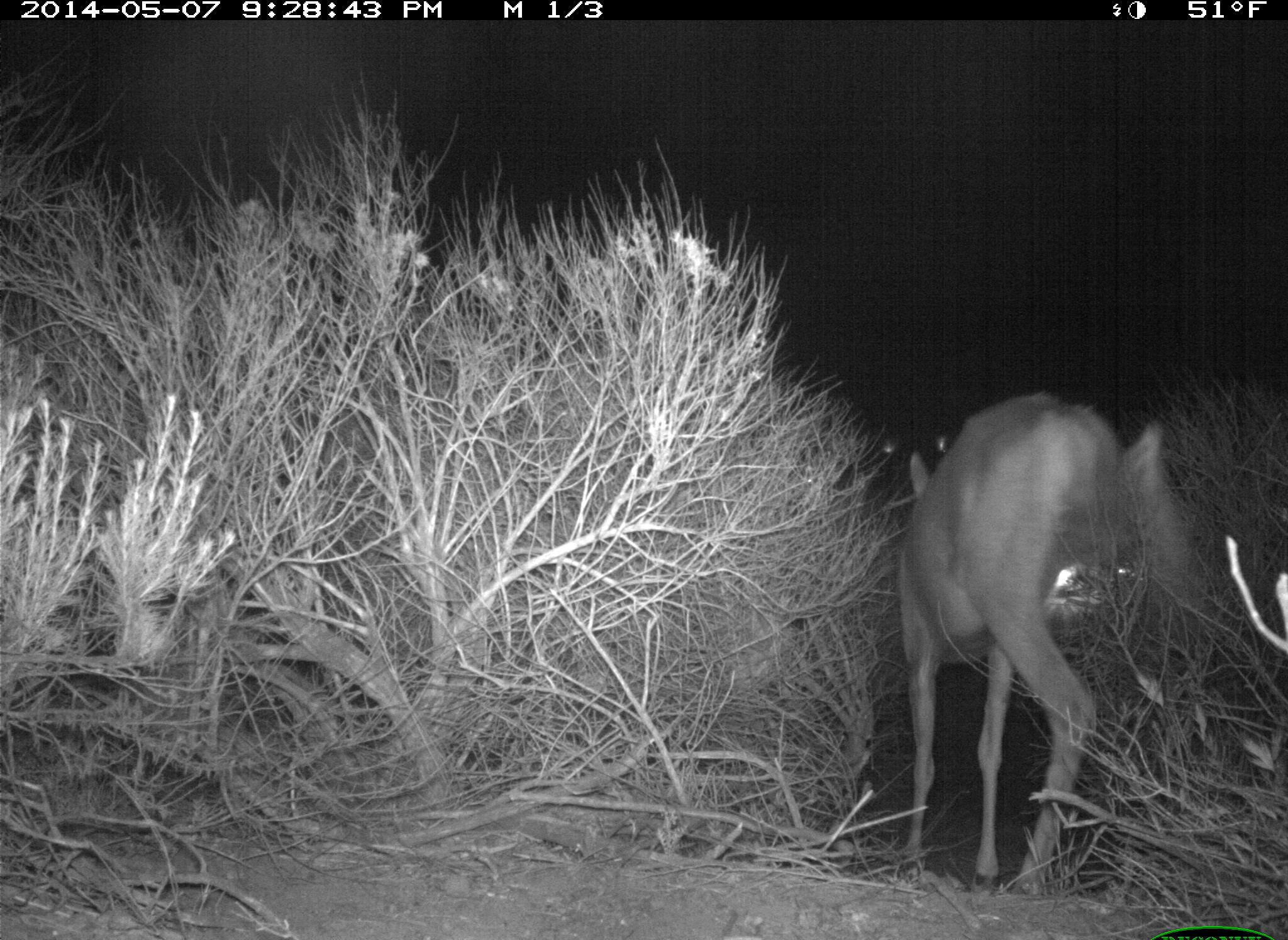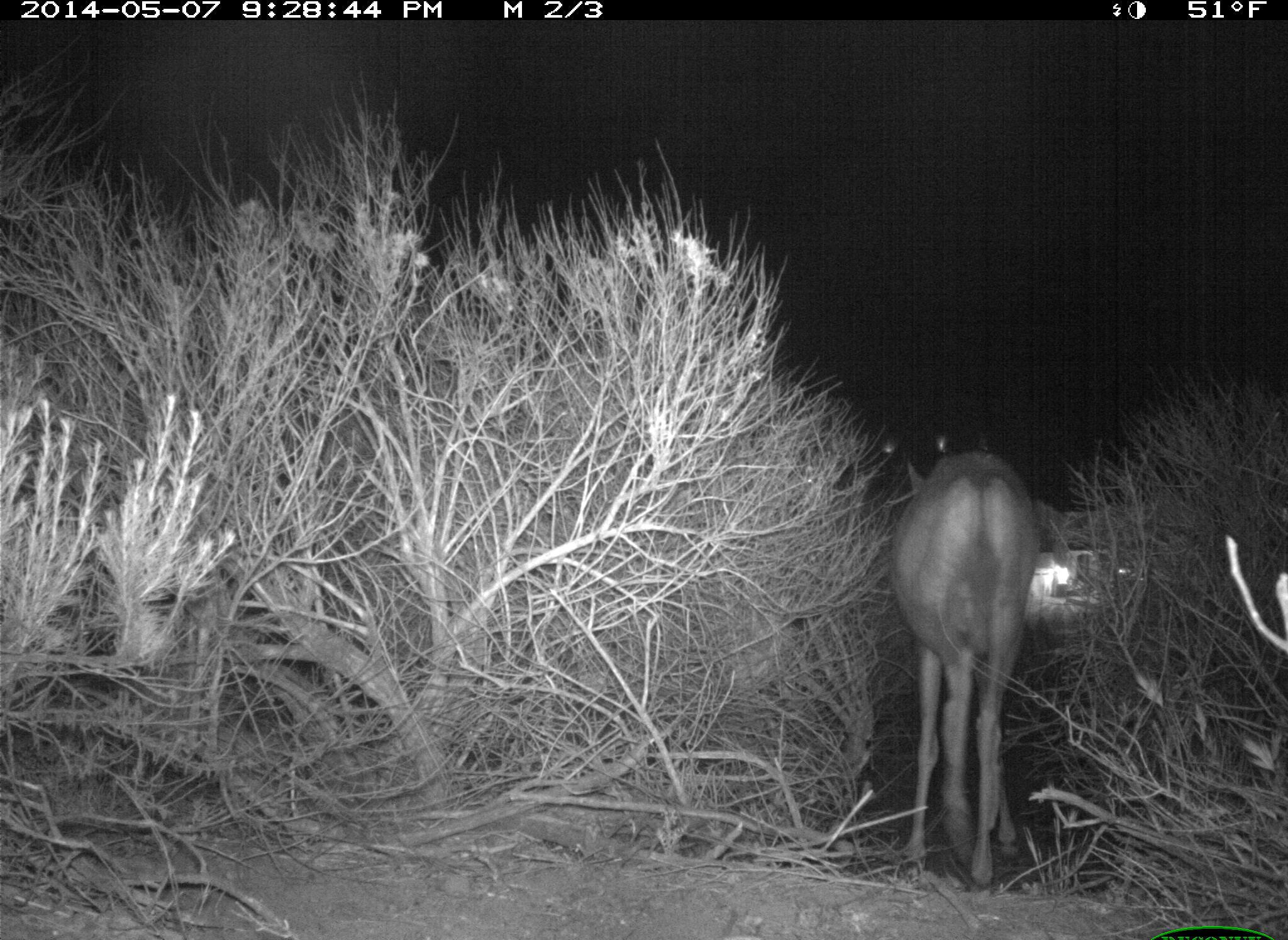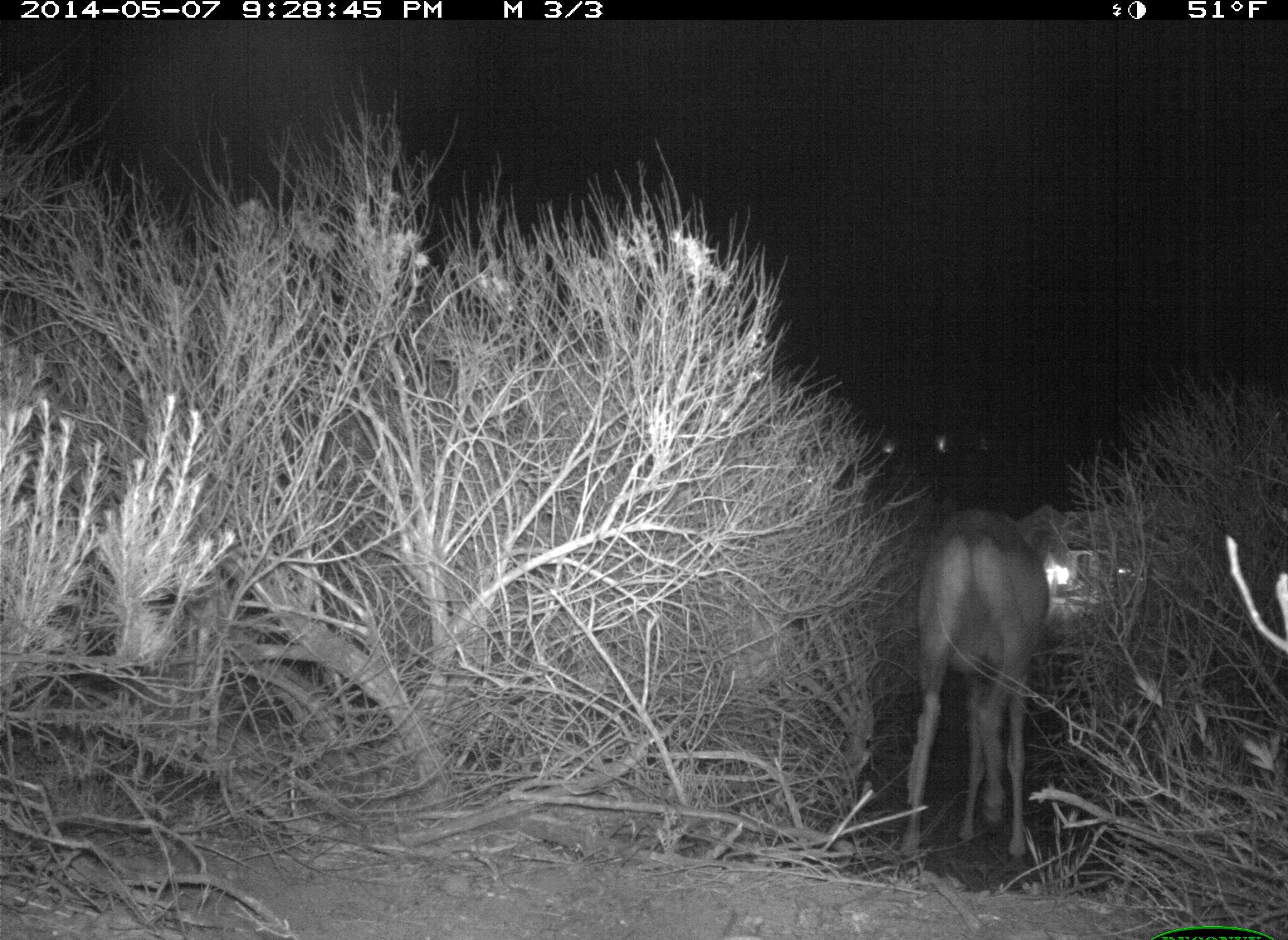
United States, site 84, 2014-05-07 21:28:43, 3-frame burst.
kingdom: Animalia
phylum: Chordata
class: Mammalia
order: Artiodactyla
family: Cervidae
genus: Odocoileus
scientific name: Odocoileus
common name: deer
Deer (Odocoileus).